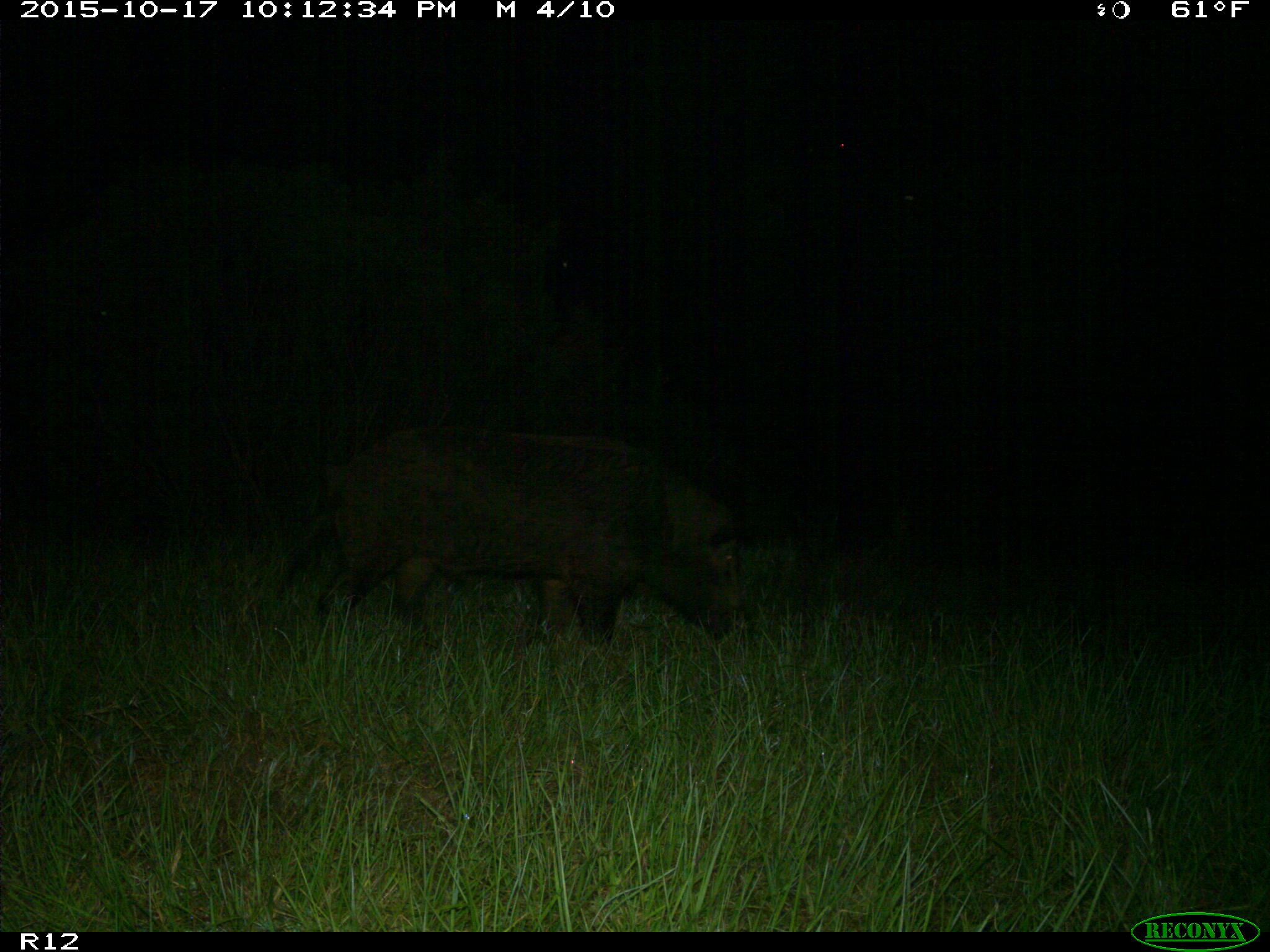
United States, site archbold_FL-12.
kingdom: Animalia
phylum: Chordata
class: Mammalia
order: Artiodactyla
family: Suidae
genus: Sus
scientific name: Sus scrofa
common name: wild boar